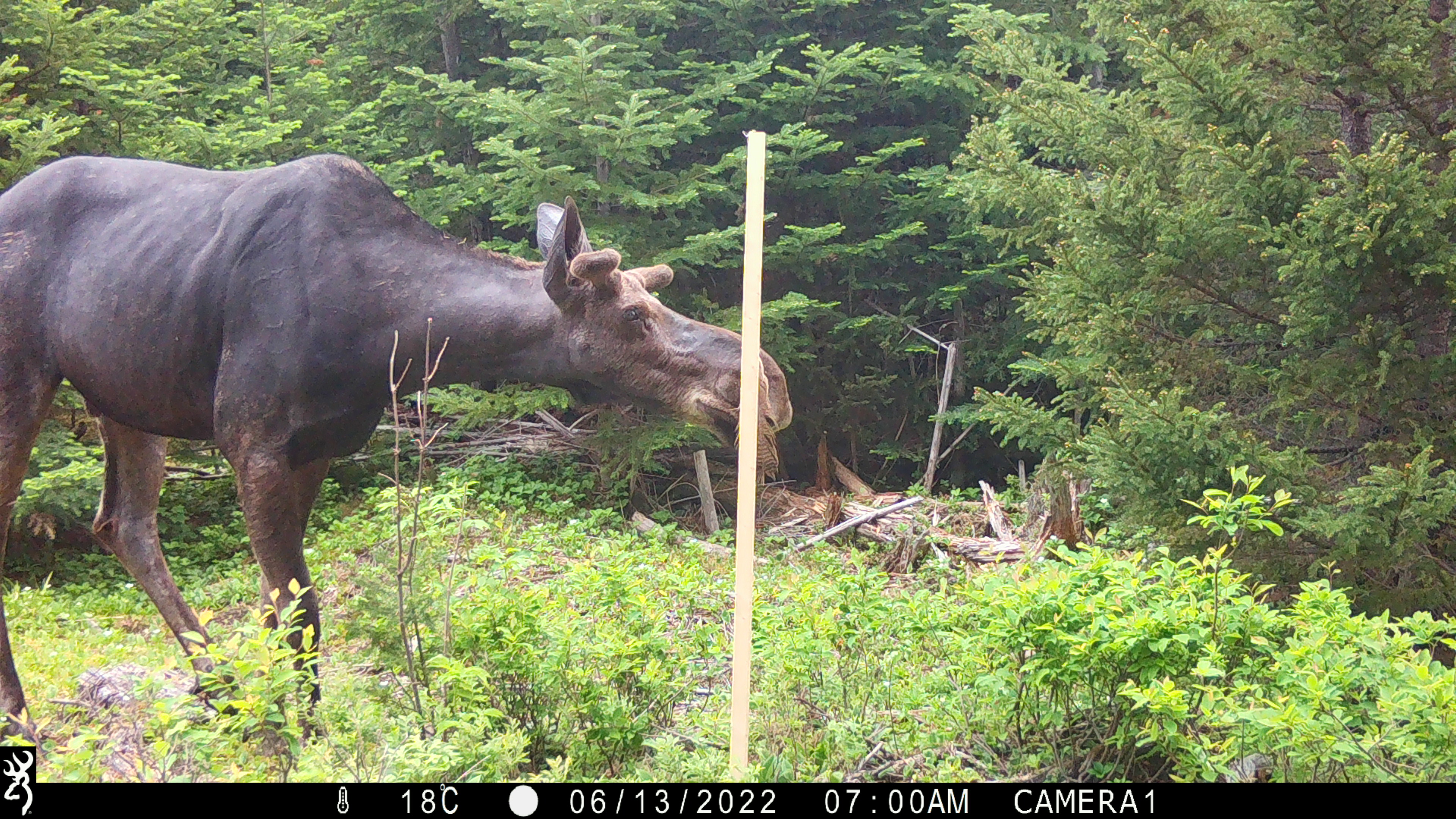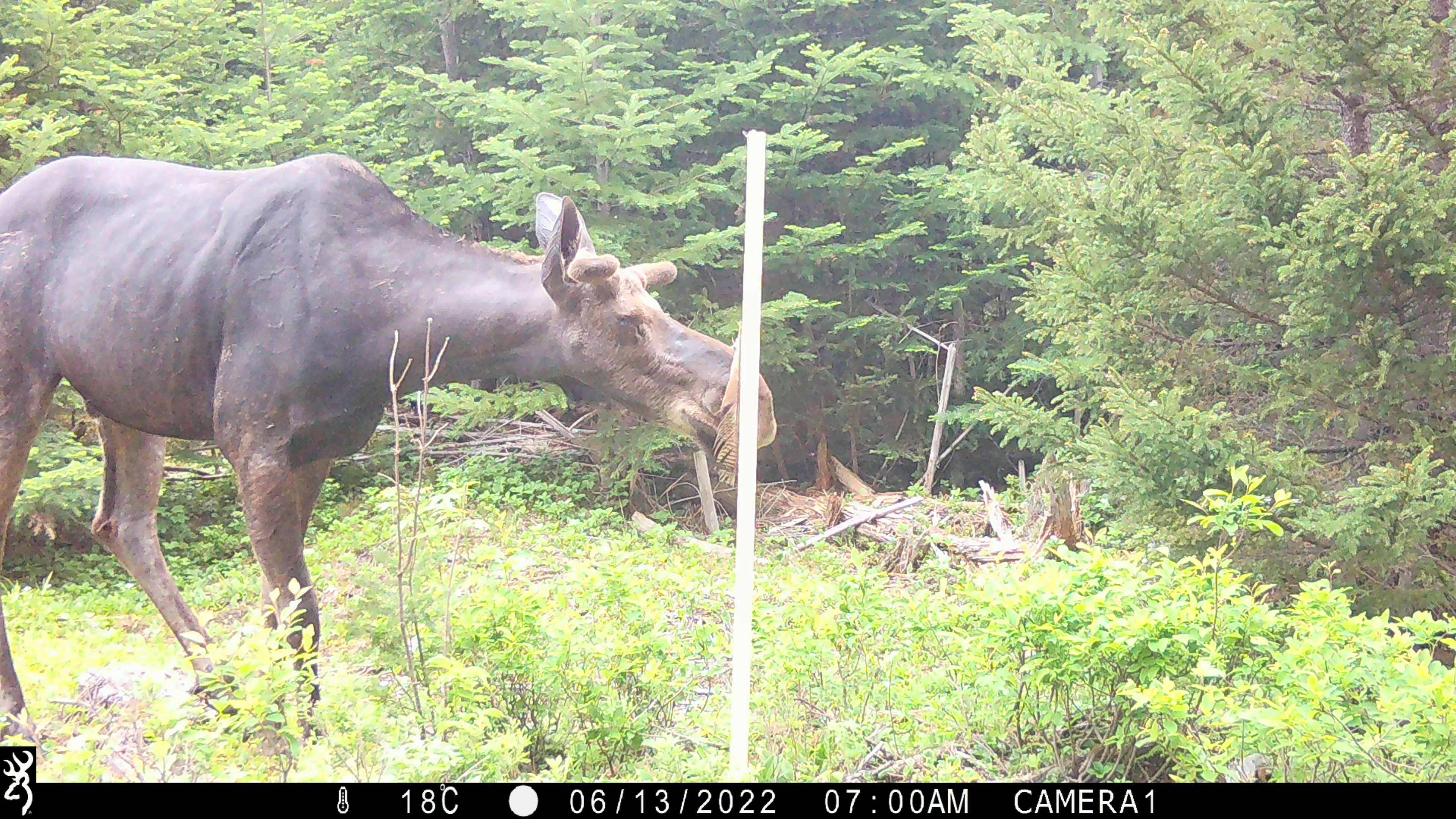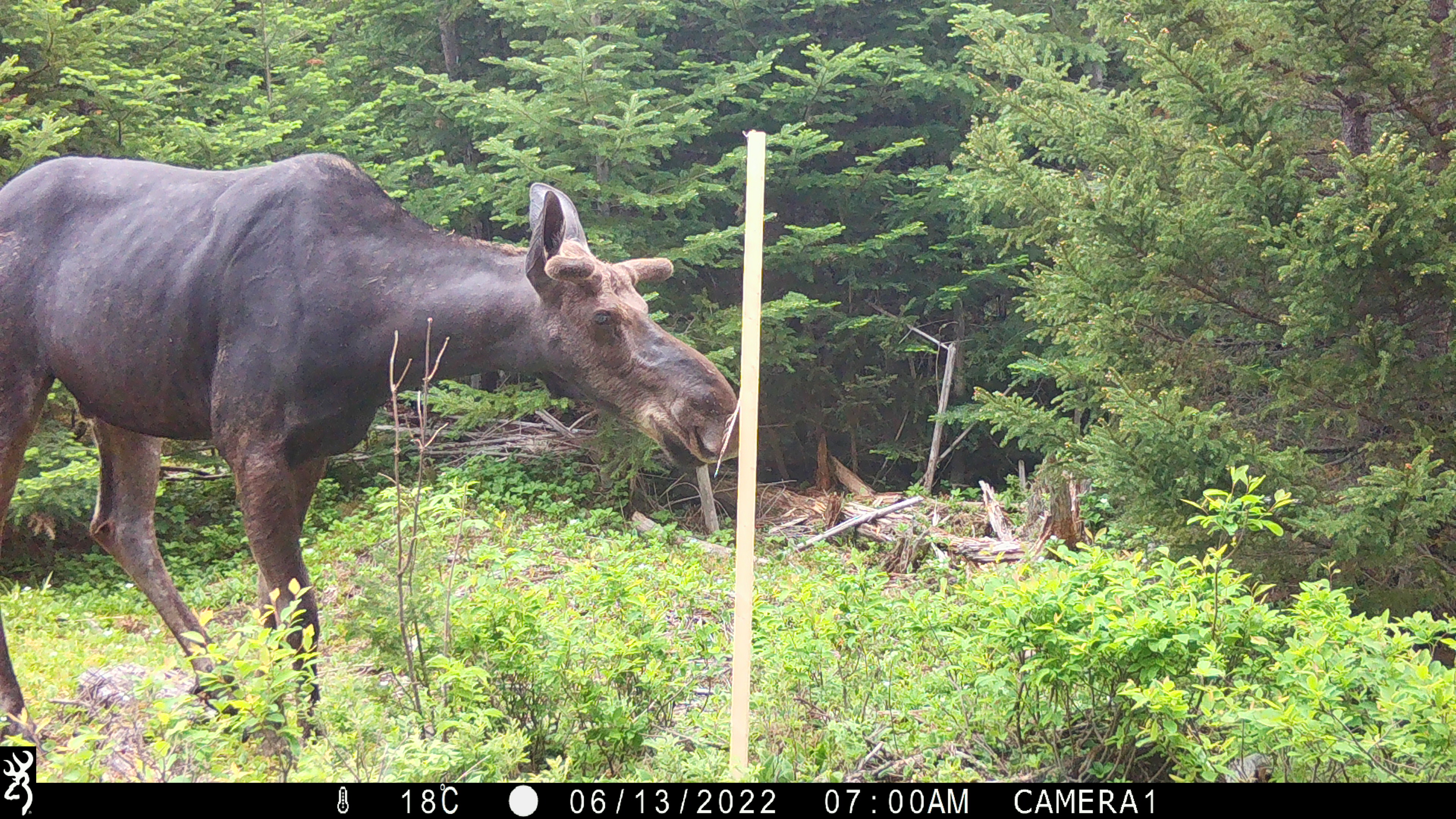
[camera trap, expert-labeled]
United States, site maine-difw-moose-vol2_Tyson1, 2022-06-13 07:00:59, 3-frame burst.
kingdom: Animalia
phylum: Chordata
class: Mammalia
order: Artiodactyla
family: Cervidae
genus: Alces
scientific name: Alces alces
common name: moose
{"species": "moose (Alces alces)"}